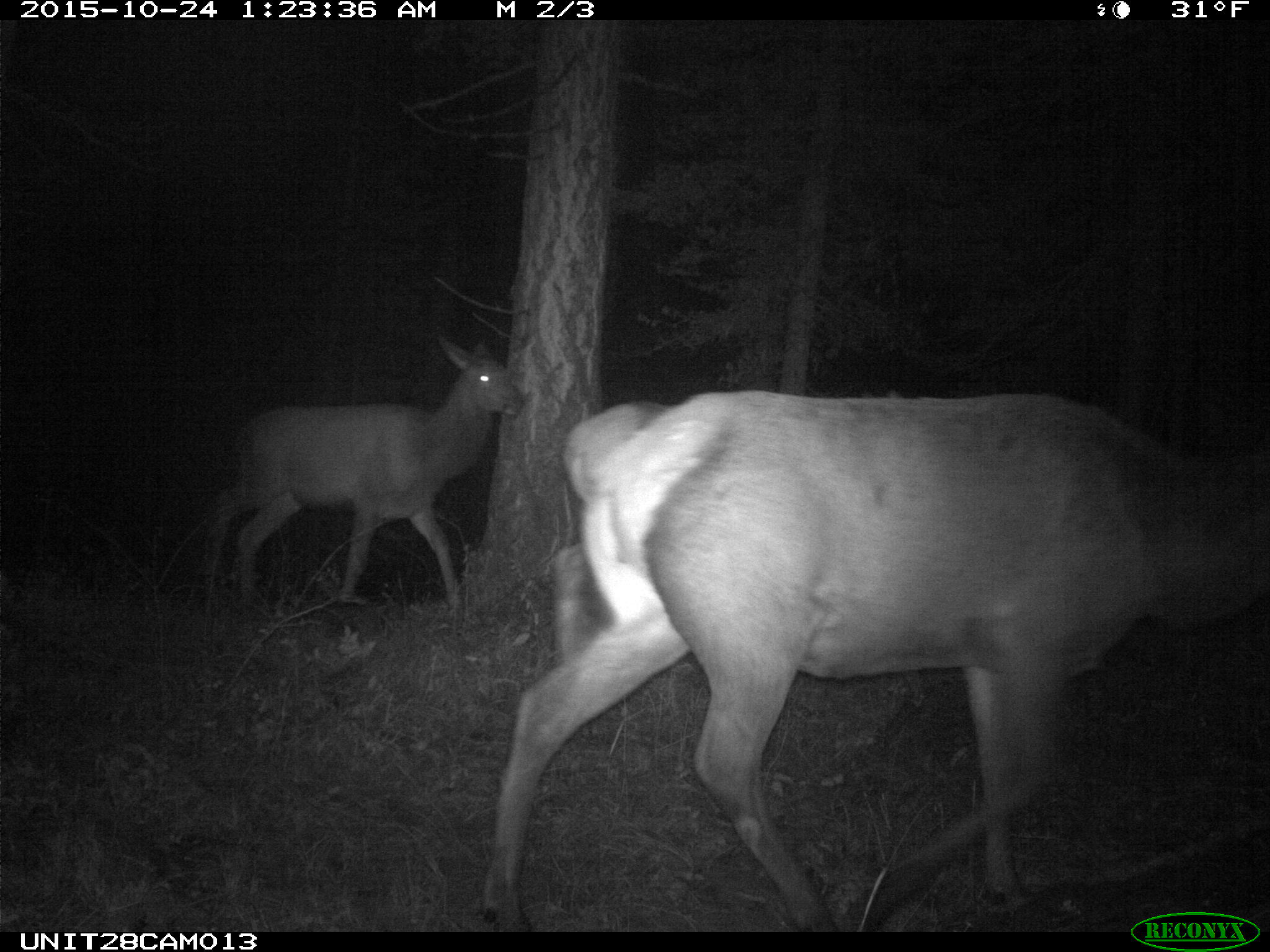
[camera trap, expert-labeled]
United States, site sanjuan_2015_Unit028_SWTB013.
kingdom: Animalia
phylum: Chordata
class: Mammalia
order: Artiodactyla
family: Cervidae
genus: Cervus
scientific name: Cervus elaphus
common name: red deer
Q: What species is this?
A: Cervus elaphus (red deer).